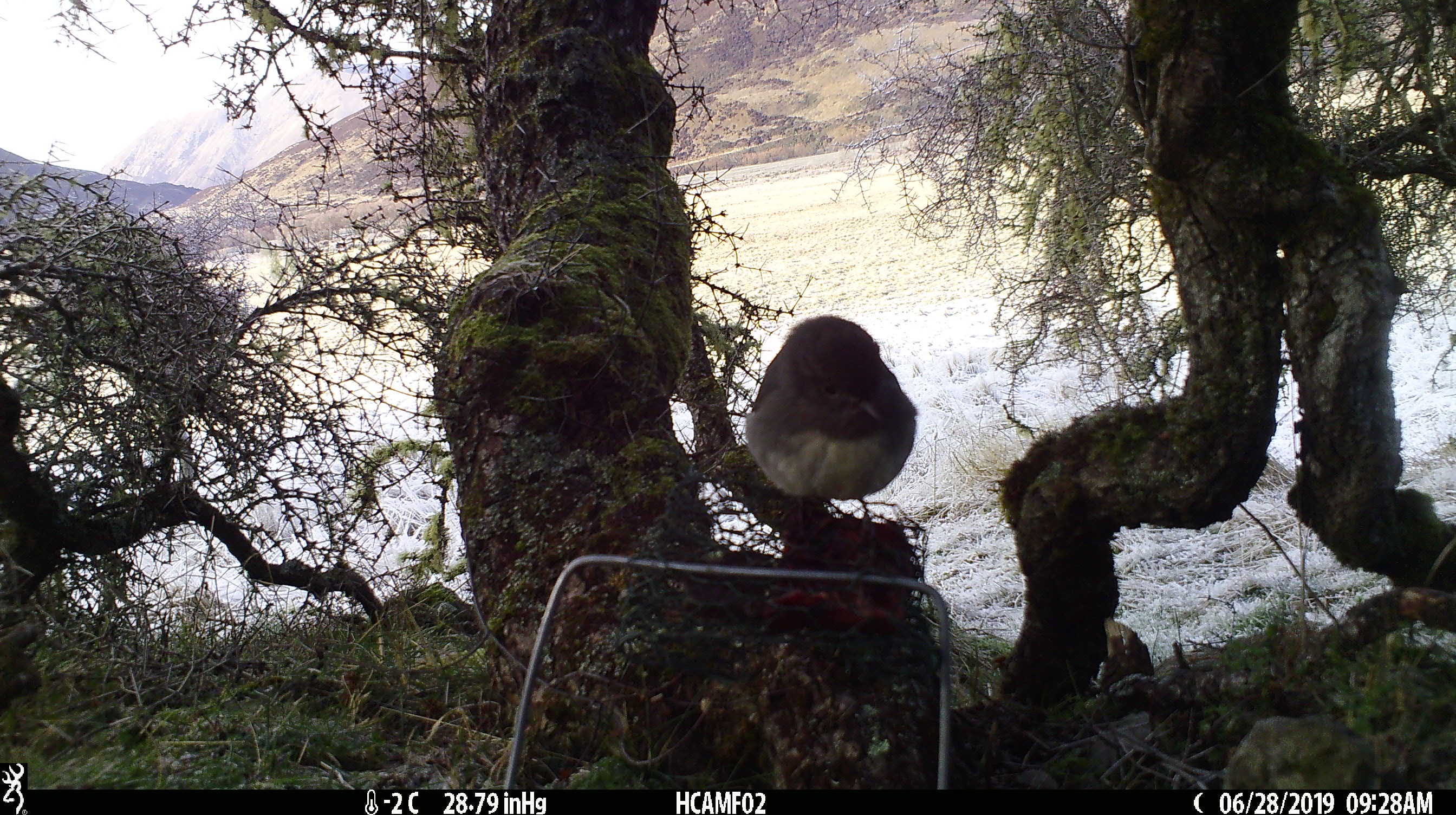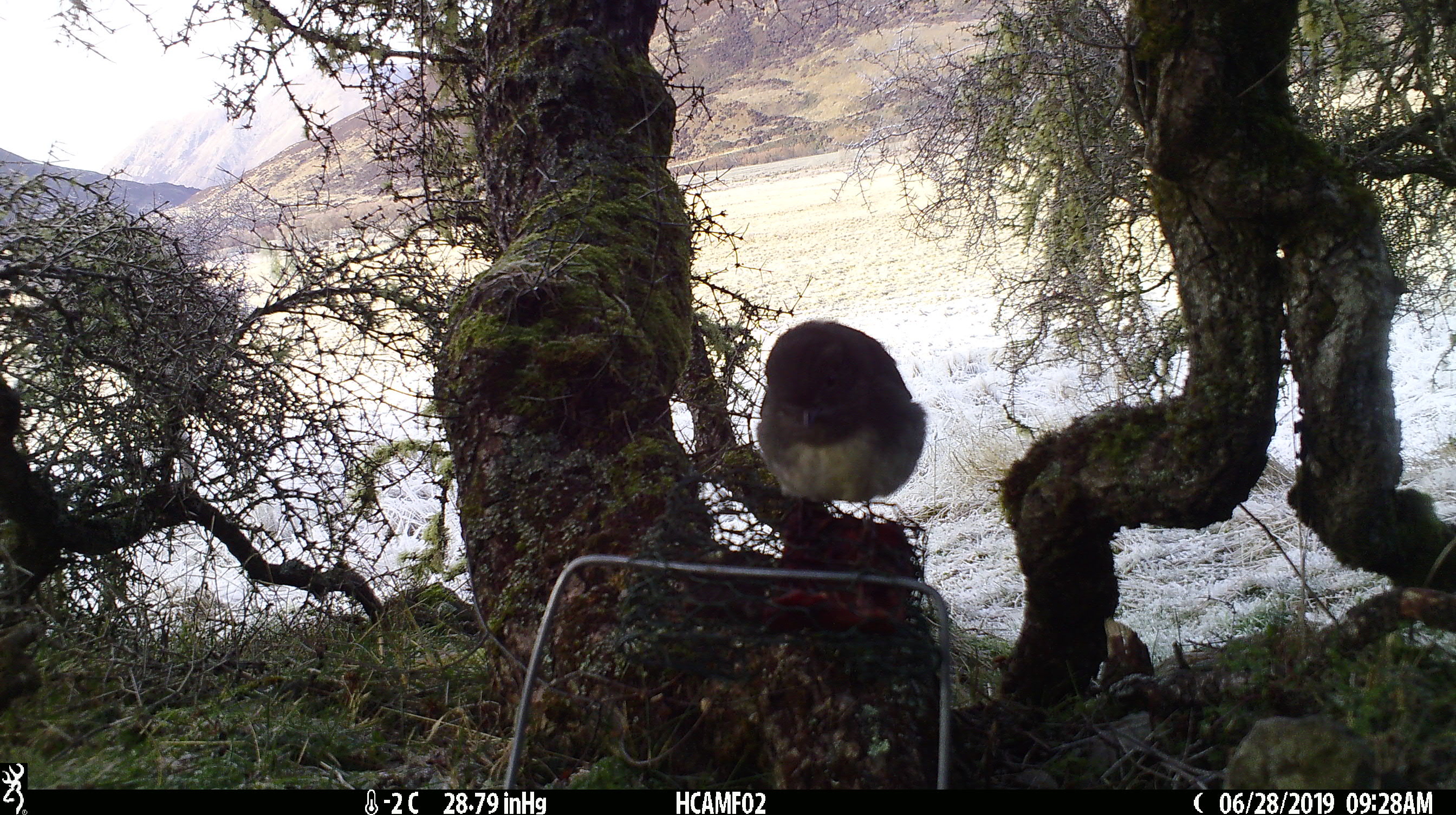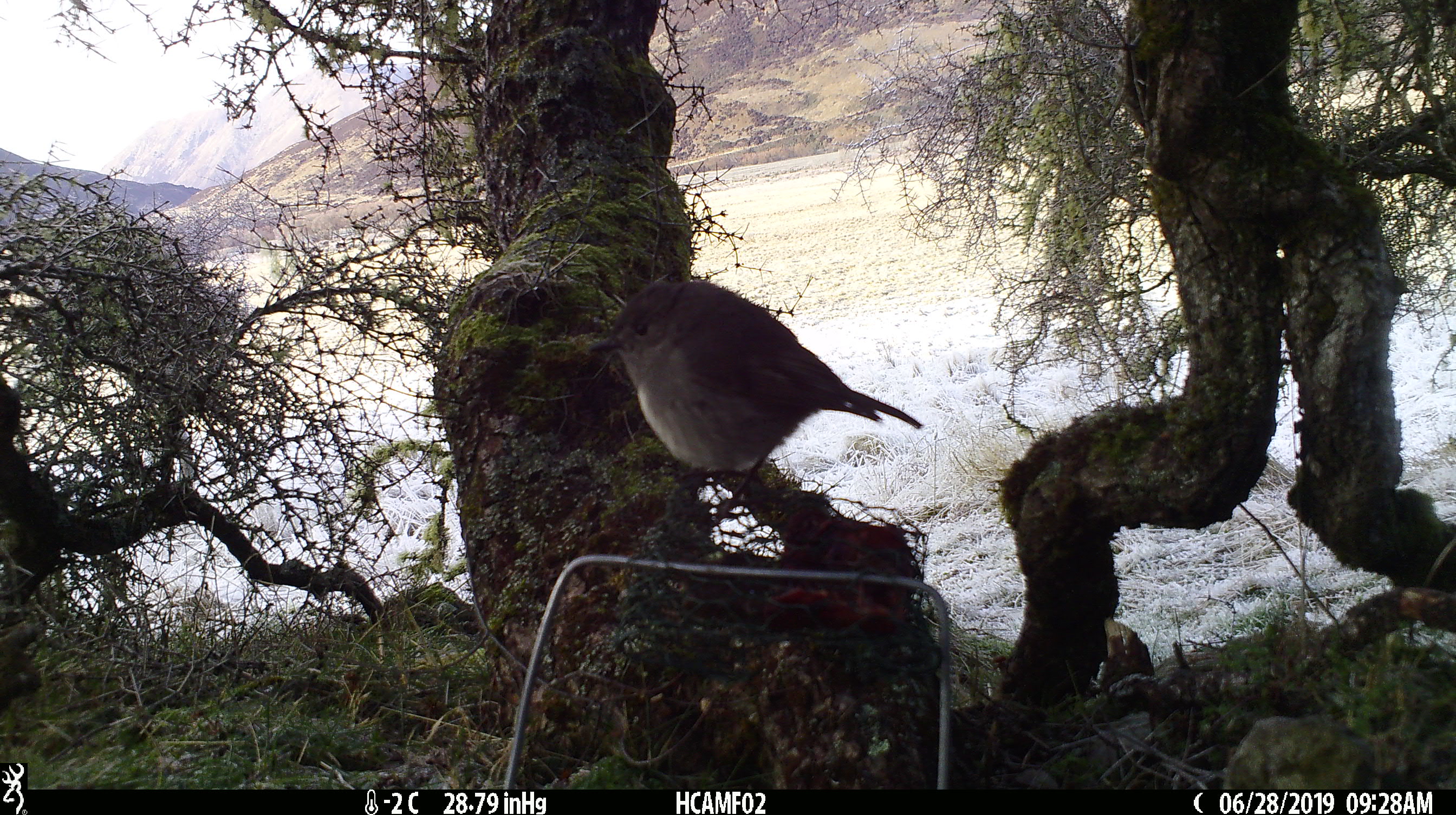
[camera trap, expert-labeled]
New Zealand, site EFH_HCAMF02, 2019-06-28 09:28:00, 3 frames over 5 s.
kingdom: Animalia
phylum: Chordata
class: Aves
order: Passeriformes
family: Petroicidae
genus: Petroica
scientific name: Petroica australis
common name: new zealand robin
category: robin